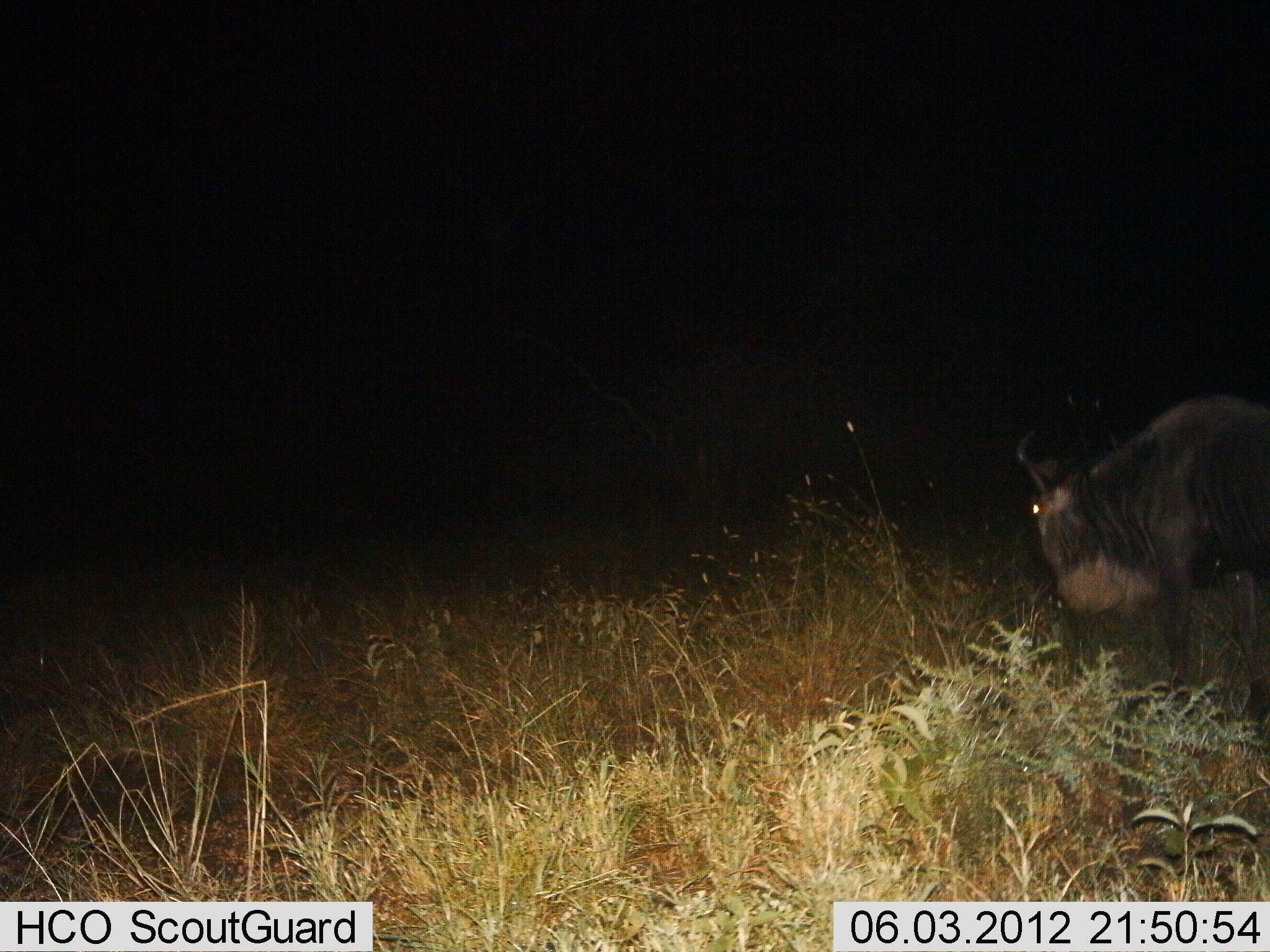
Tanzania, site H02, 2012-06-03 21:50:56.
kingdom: Animalia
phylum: Chordata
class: Mammalia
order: Artiodactyla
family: Bovidae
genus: Connochaetes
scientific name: Connochaetes taurinus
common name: blue wildebeest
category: wildebeest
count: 1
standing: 70%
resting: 0%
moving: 30%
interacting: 0%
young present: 0%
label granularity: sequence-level